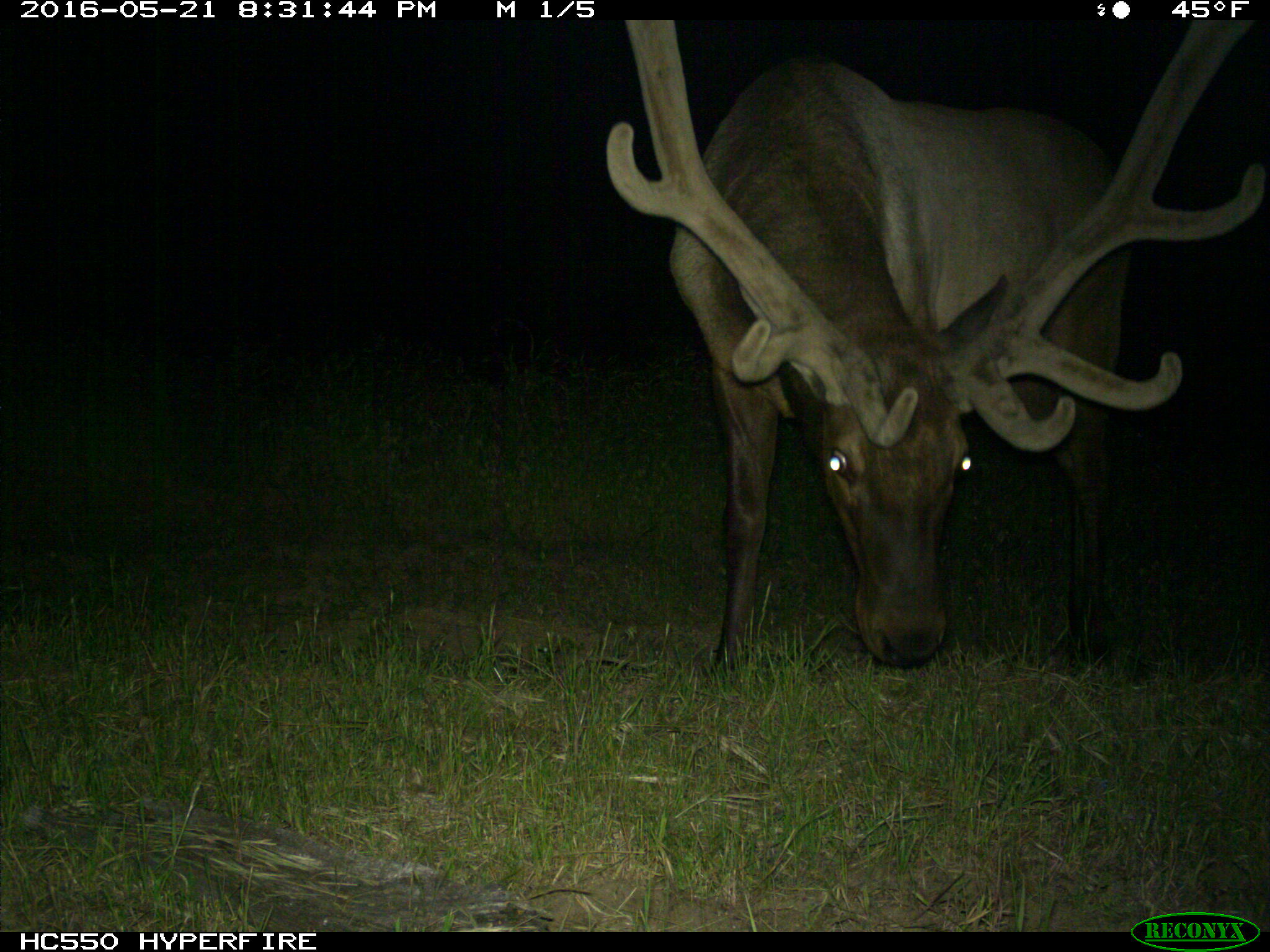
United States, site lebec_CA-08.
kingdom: Animalia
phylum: Chordata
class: Mammalia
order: Artiodactyla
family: Cervidae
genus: Cervus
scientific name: Cervus canadensis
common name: elk